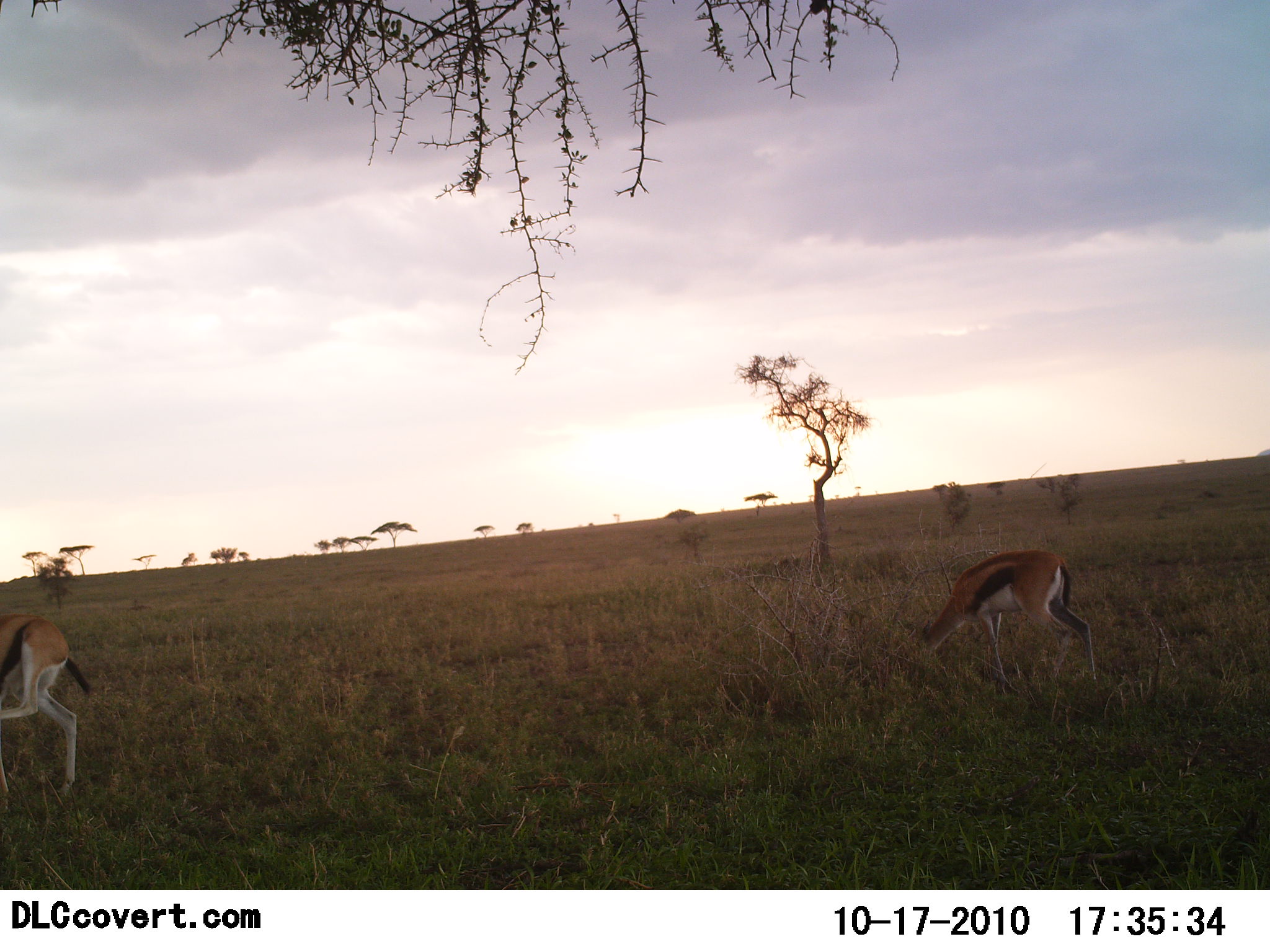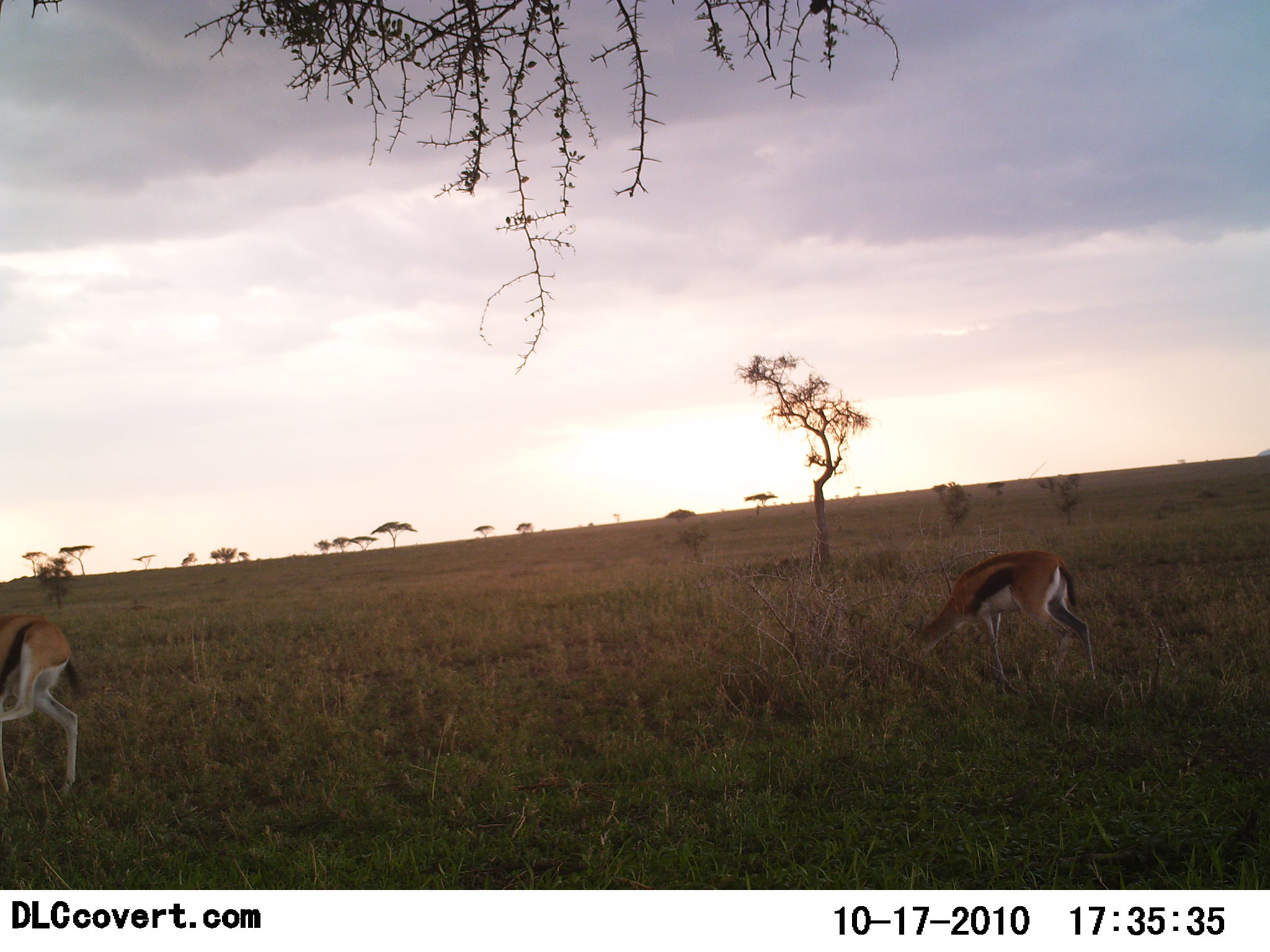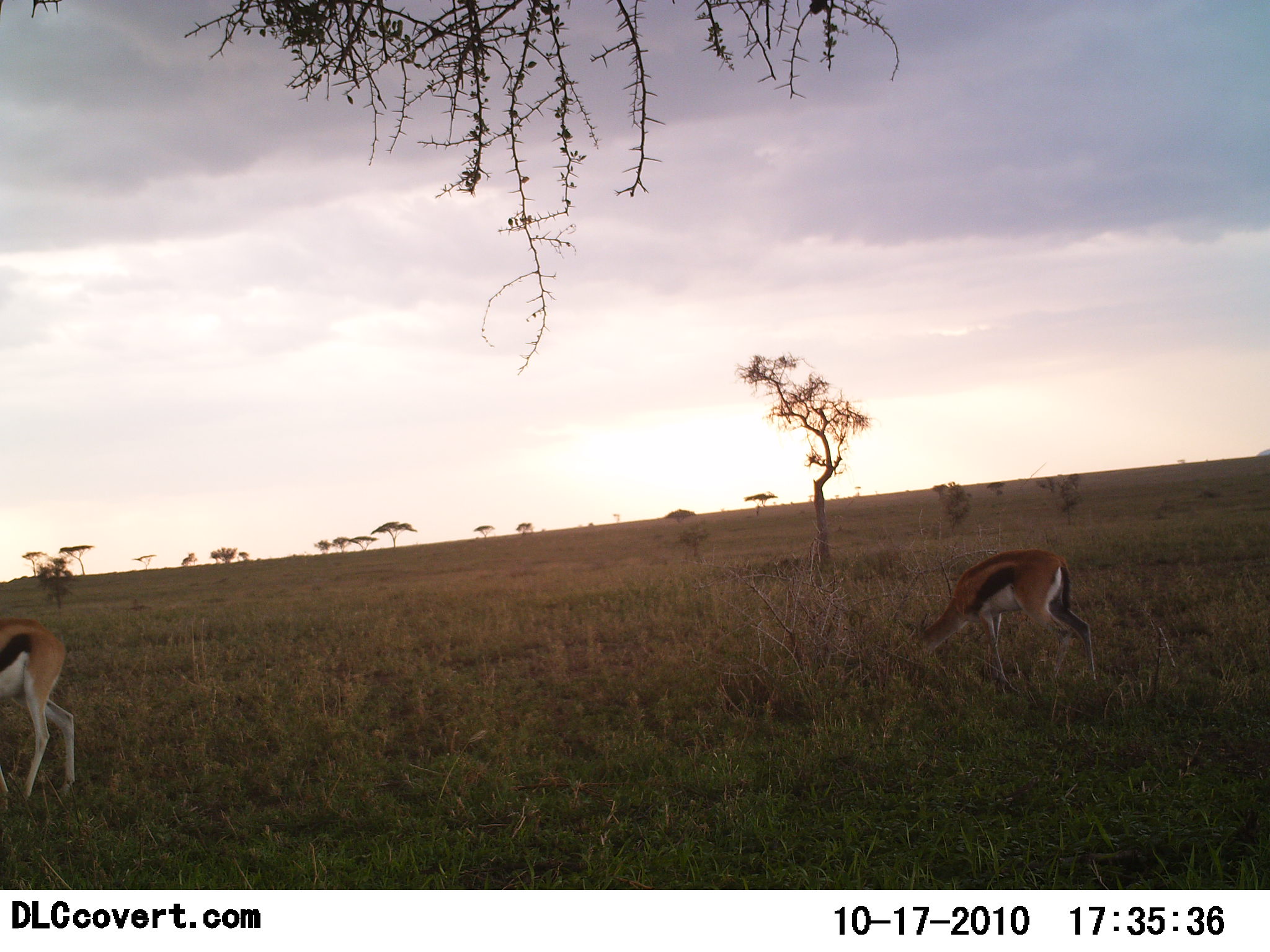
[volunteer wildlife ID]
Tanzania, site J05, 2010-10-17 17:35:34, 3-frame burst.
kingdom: Animalia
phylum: Chordata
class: Mammalia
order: Artiodactyla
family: Bovidae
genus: Eudorcas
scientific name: Eudorcas thomsonii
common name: thomson's gazelle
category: gazellethomsons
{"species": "gazellethomsons (thomson's gazelle) (Eudorcas thomsonii)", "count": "2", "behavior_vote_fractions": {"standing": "27%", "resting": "0%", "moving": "9%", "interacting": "0%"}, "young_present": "0%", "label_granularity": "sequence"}